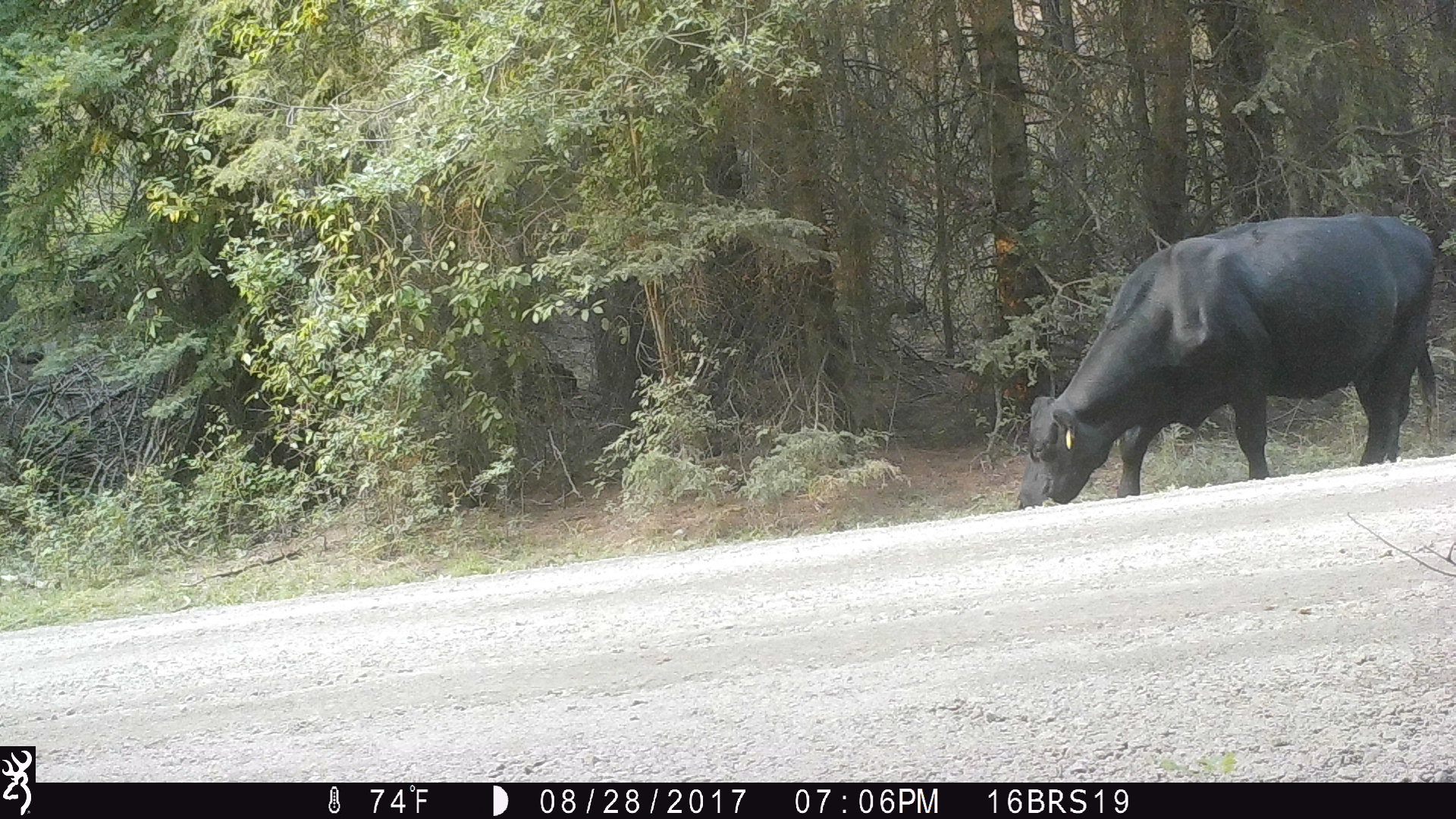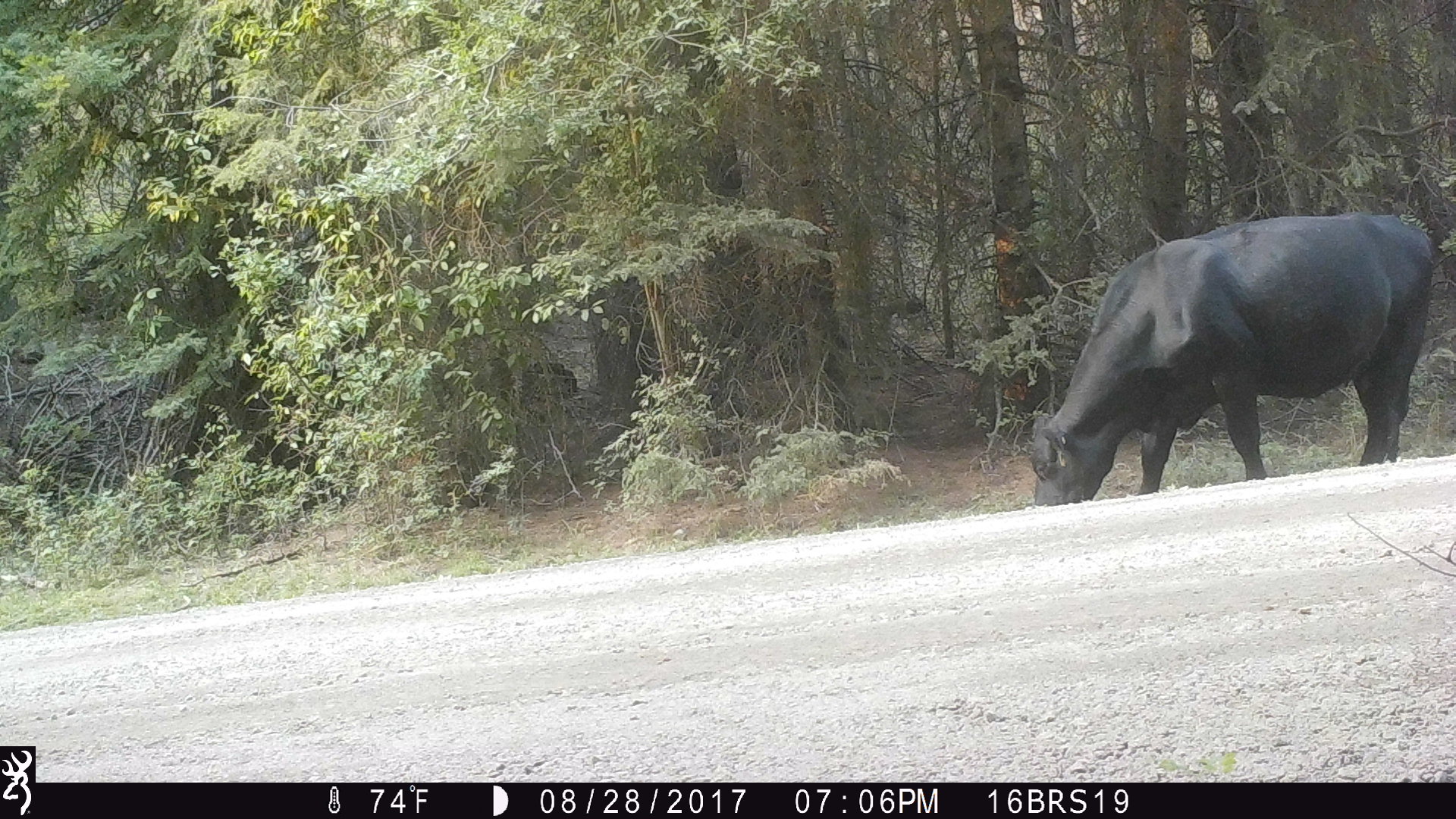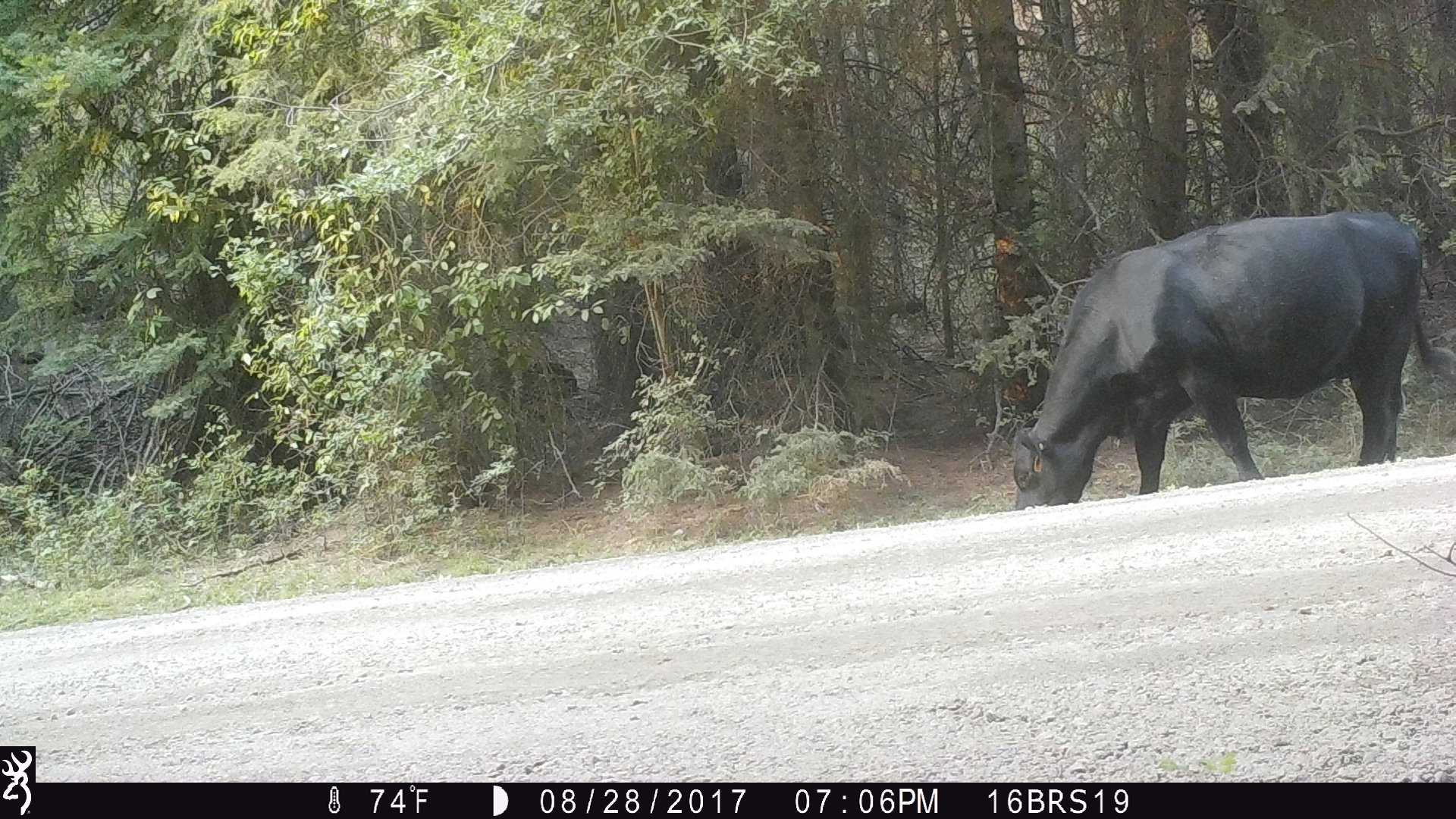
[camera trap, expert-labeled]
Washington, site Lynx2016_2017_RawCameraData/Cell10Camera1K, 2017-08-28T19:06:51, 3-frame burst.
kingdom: Animalia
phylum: Chordata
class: Mammalia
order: Artiodactyla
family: Bovidae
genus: Bos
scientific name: Bos taurus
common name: domestic cattle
Domestic cattle (Bos taurus). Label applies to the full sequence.